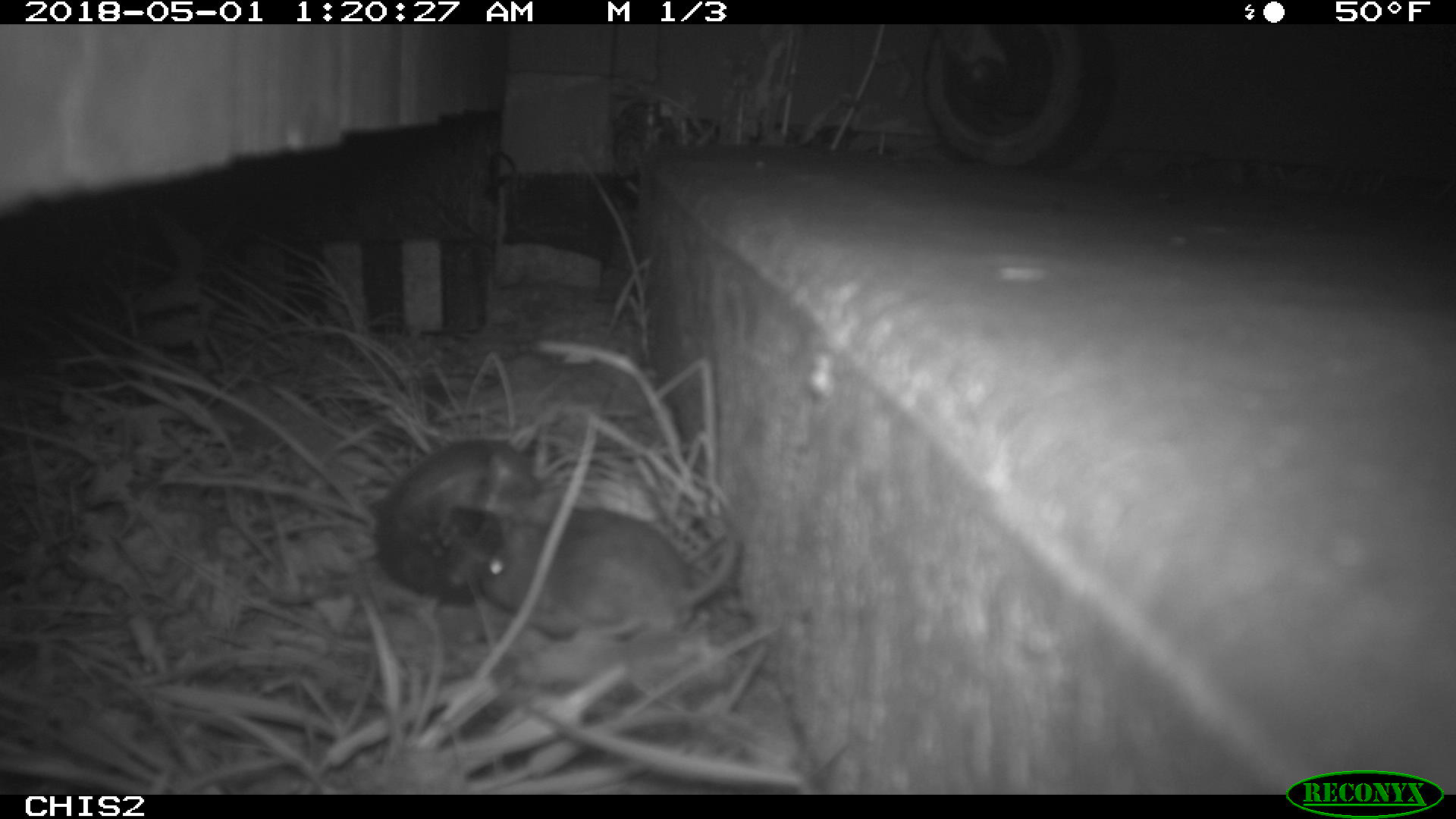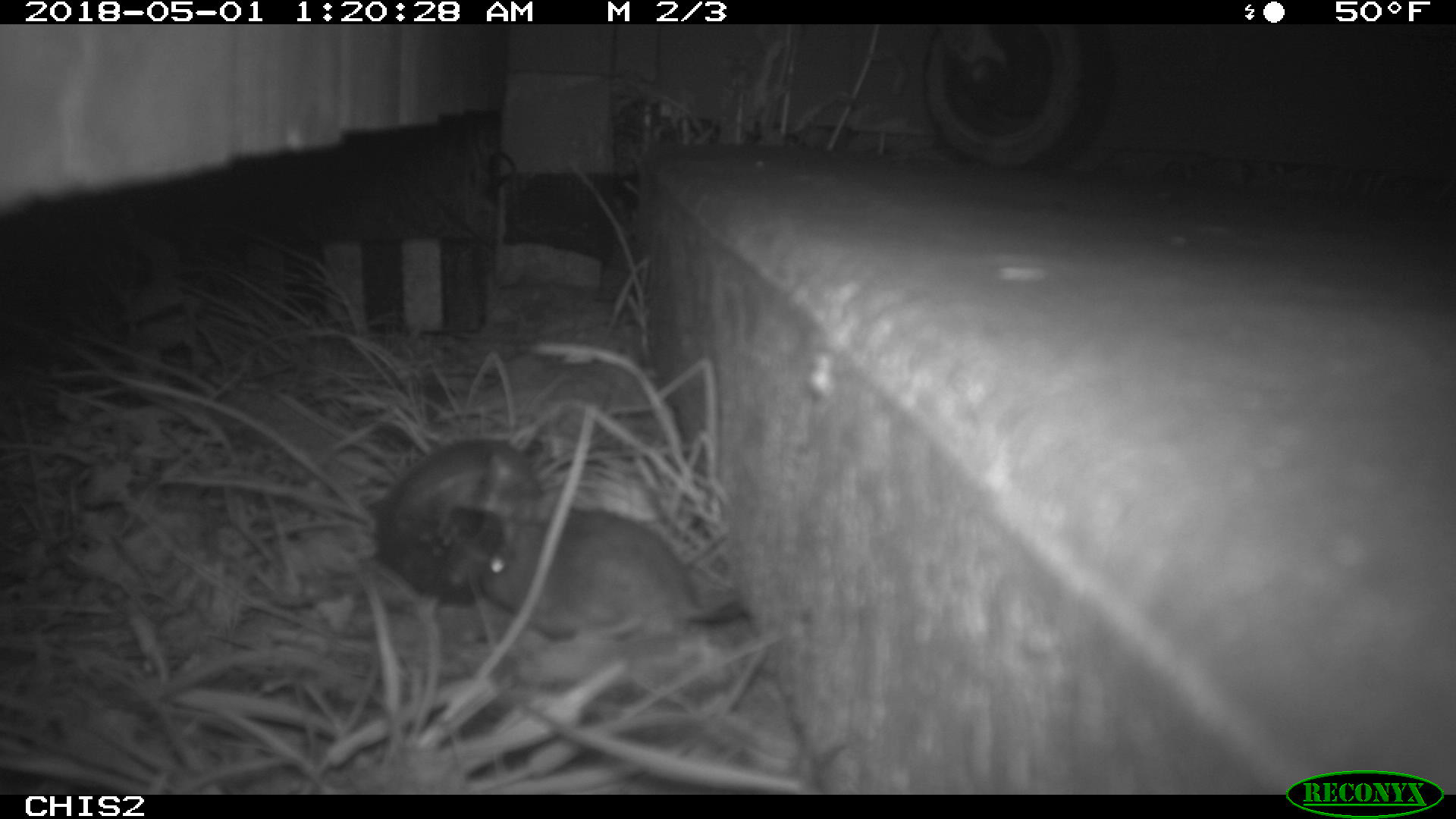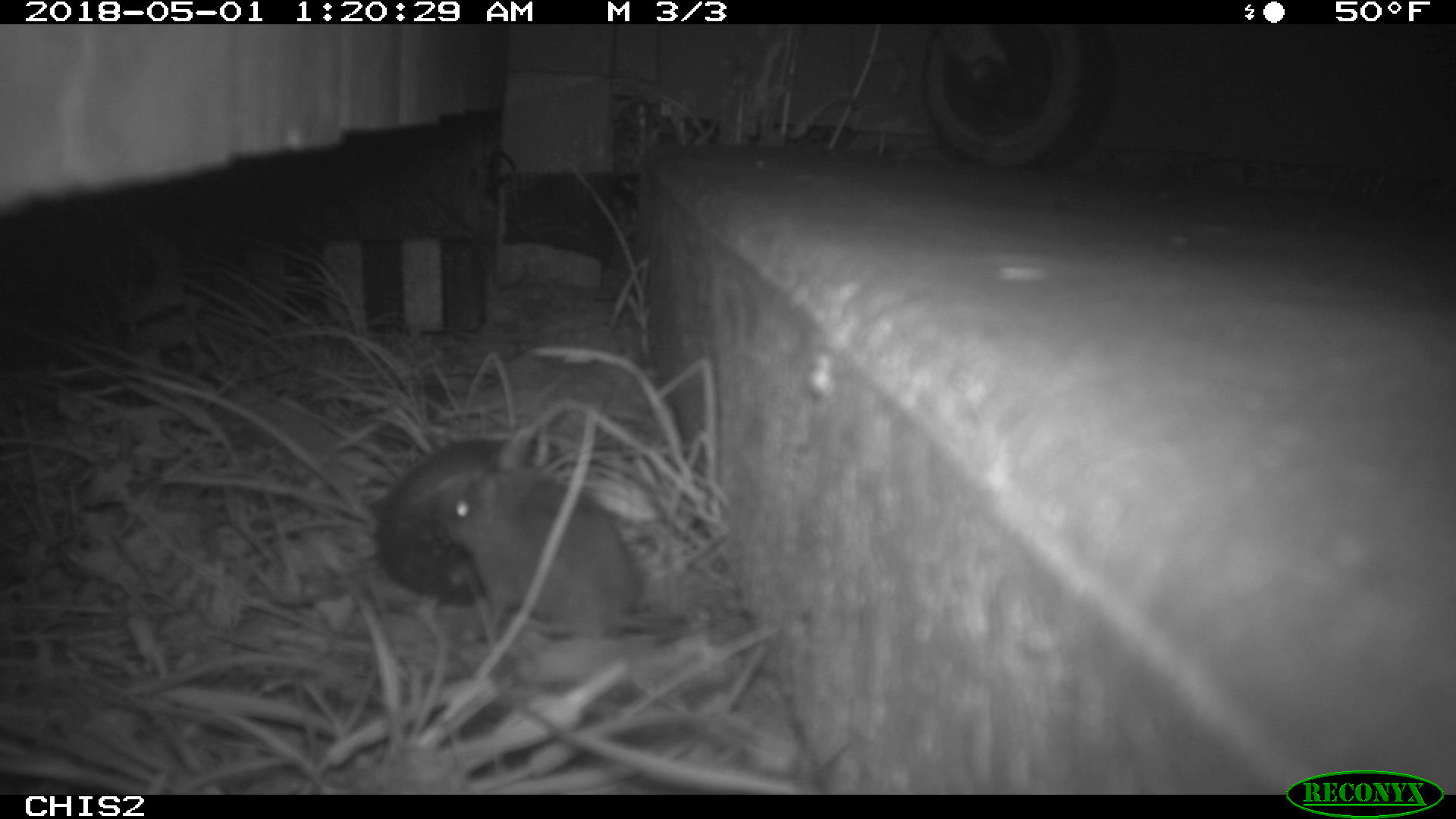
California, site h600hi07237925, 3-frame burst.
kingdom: Animalia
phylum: Chordata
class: Mammalia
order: Rodentia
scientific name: Rodentia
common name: rodent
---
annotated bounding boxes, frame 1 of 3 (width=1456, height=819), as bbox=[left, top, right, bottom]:
rodent: bbox=[478, 511, 739, 643]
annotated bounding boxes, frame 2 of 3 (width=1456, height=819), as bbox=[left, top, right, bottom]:
rodent: bbox=[479, 504, 744, 639]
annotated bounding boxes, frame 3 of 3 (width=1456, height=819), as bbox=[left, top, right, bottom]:
rodent: bbox=[441, 435, 683, 636]